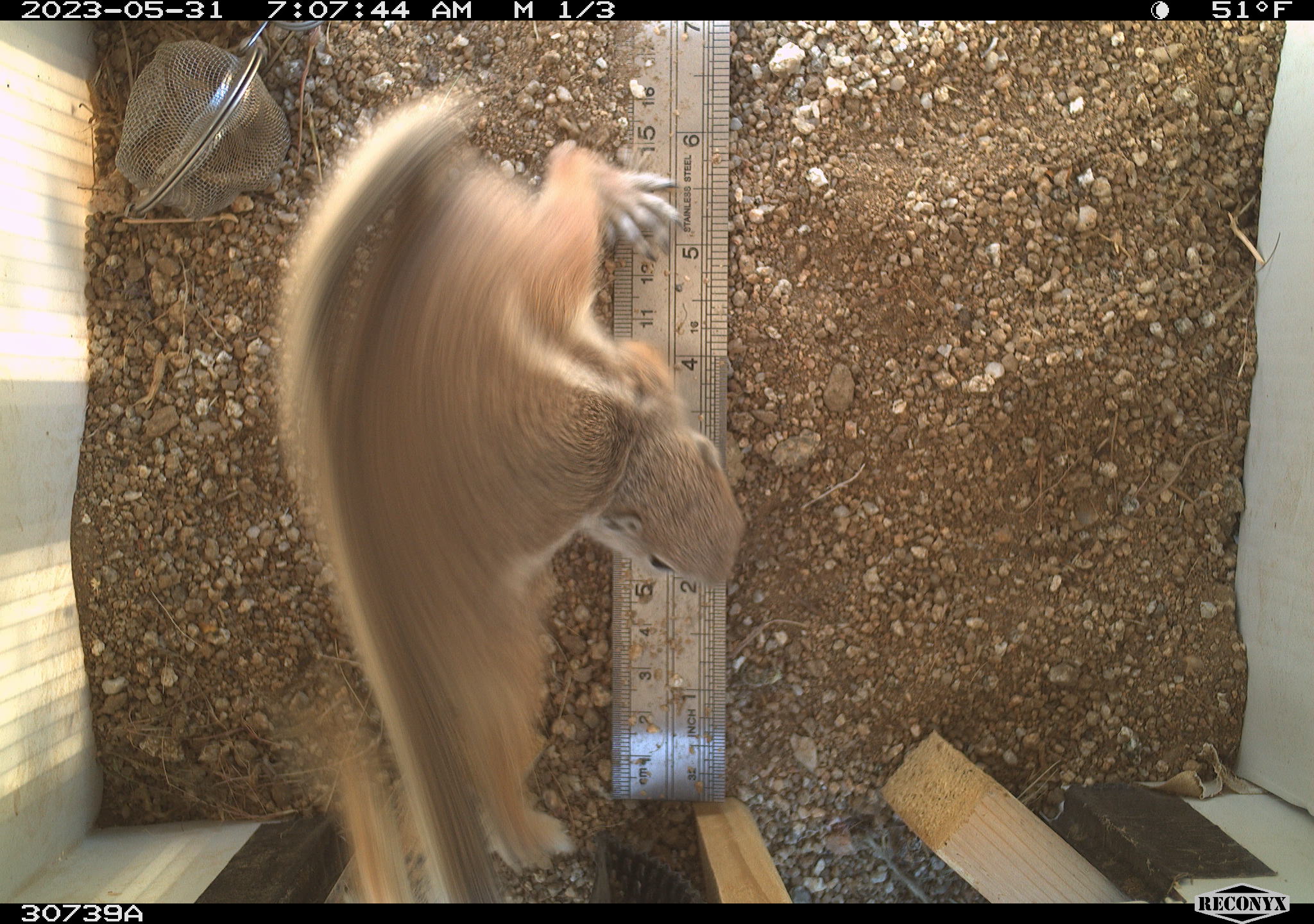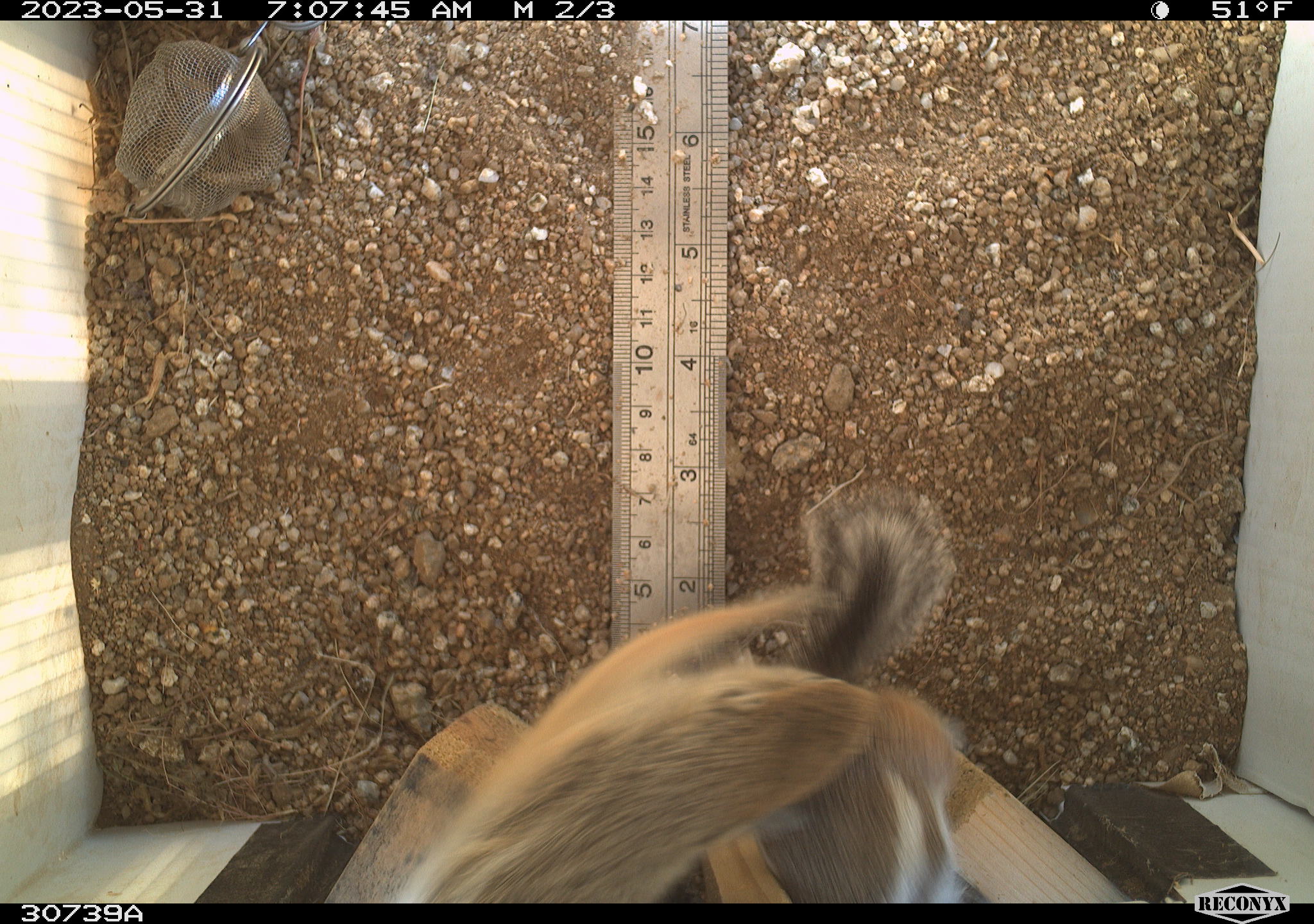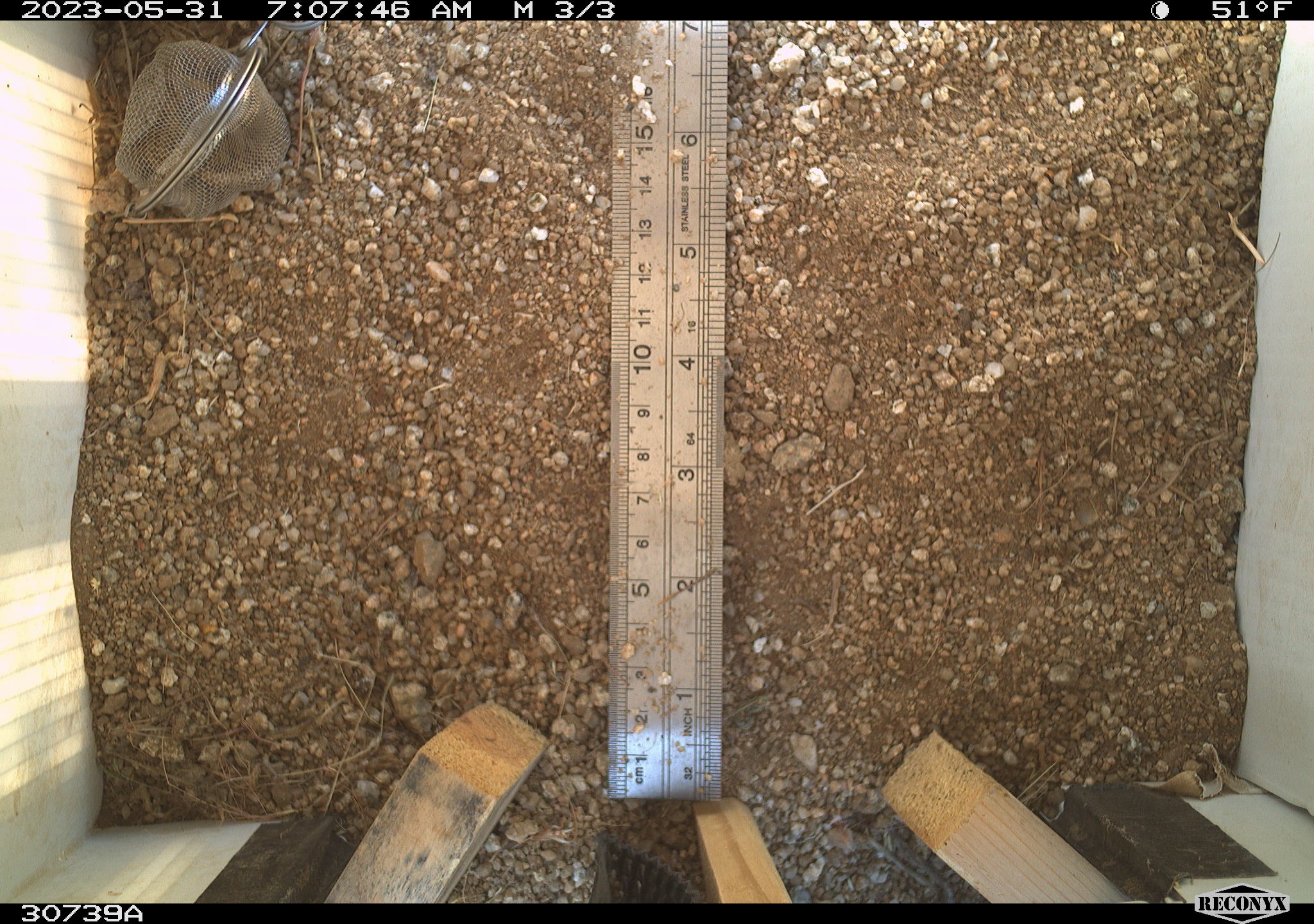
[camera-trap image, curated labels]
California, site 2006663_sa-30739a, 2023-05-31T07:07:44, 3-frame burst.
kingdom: Animalia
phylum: Chordata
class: Mammalia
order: Rodentia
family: Sciuridae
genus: Ammospermophilus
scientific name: Ammospermophilus leucurus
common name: white-tailed antelope squirrel